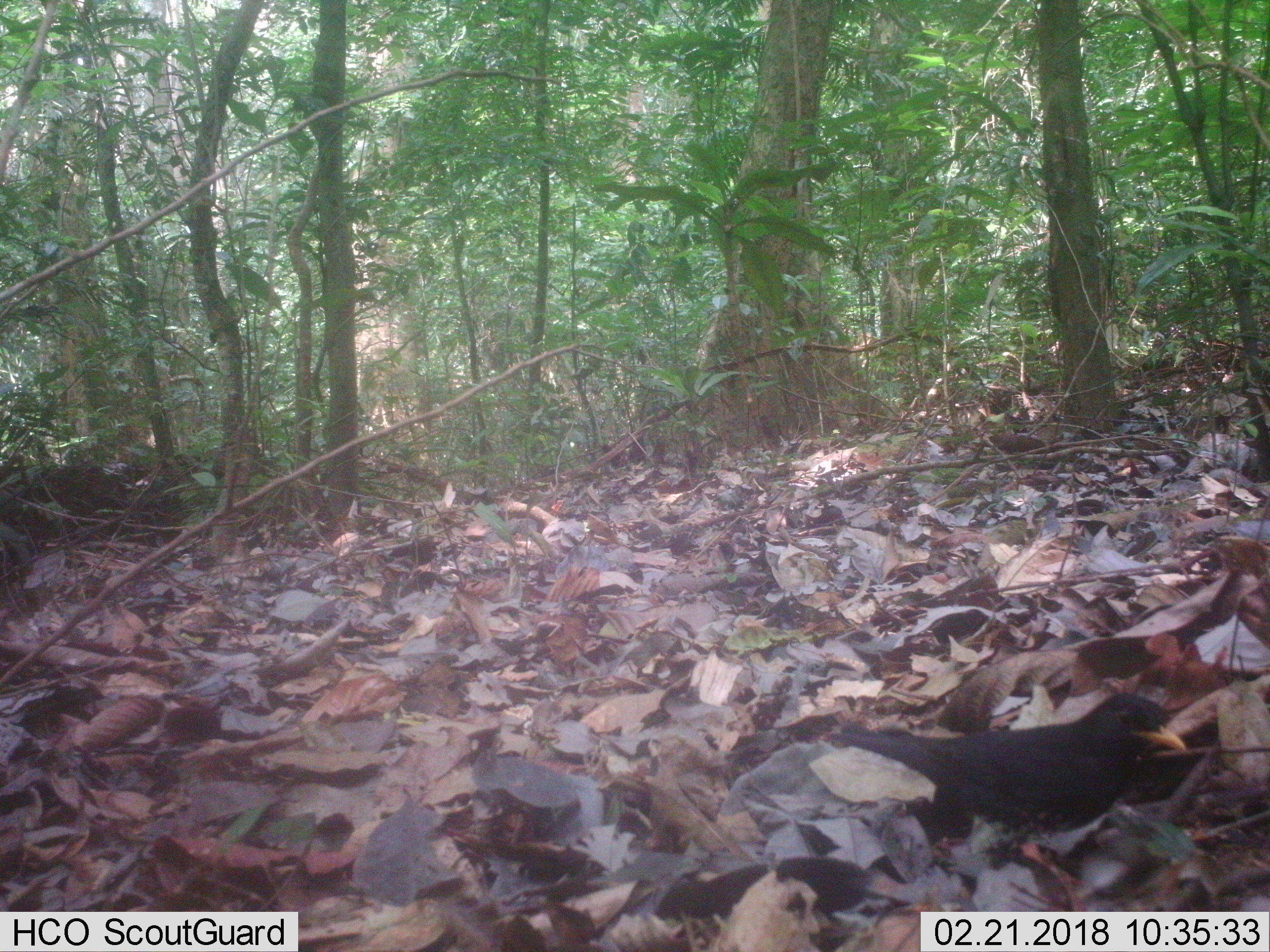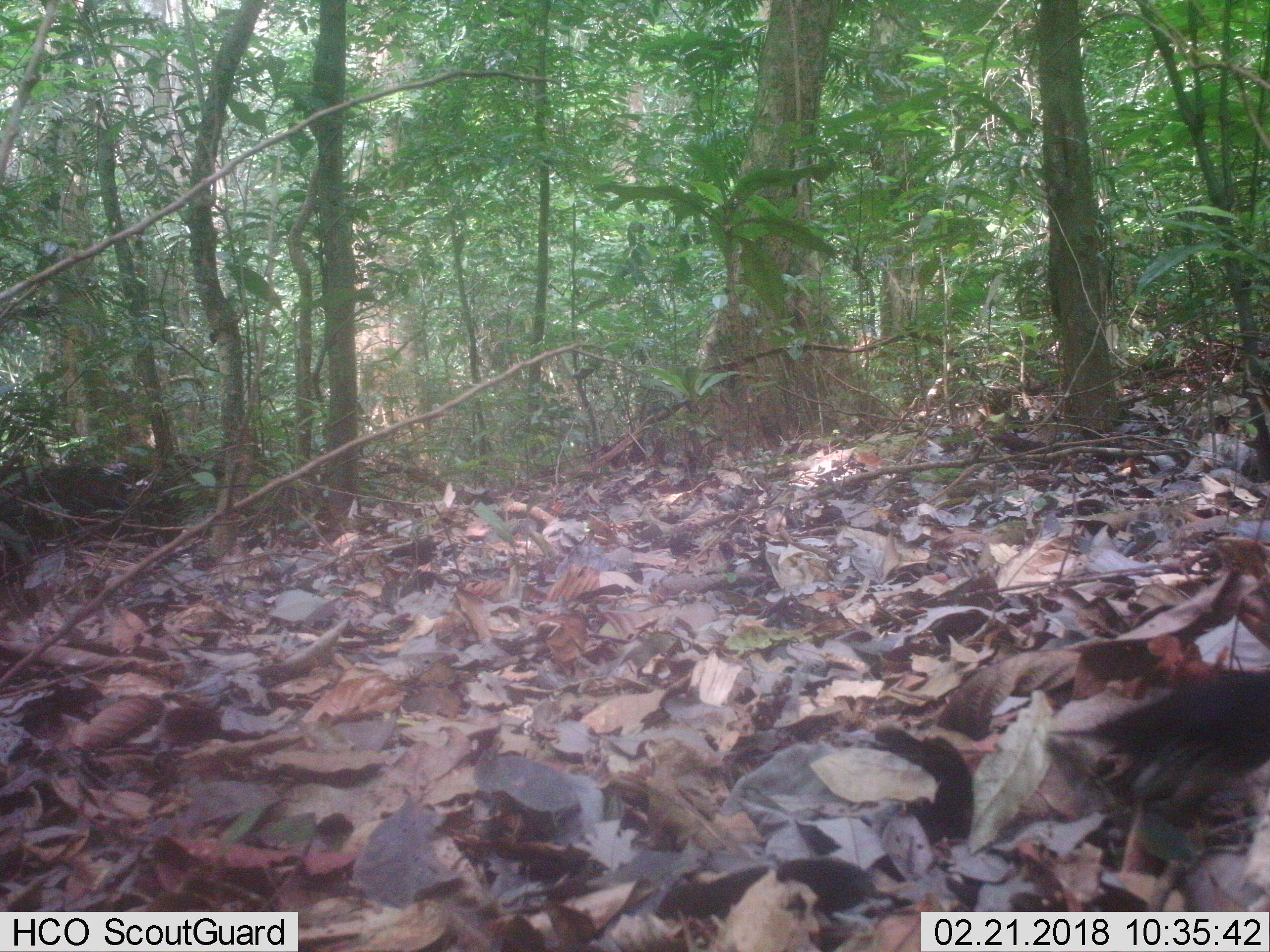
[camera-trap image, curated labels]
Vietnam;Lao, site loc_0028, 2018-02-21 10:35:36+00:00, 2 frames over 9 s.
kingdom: Animalia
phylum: Chordata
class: Aves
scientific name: Aves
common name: bird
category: unidentified bird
Unidentified bird (bird) (Aves). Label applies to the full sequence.